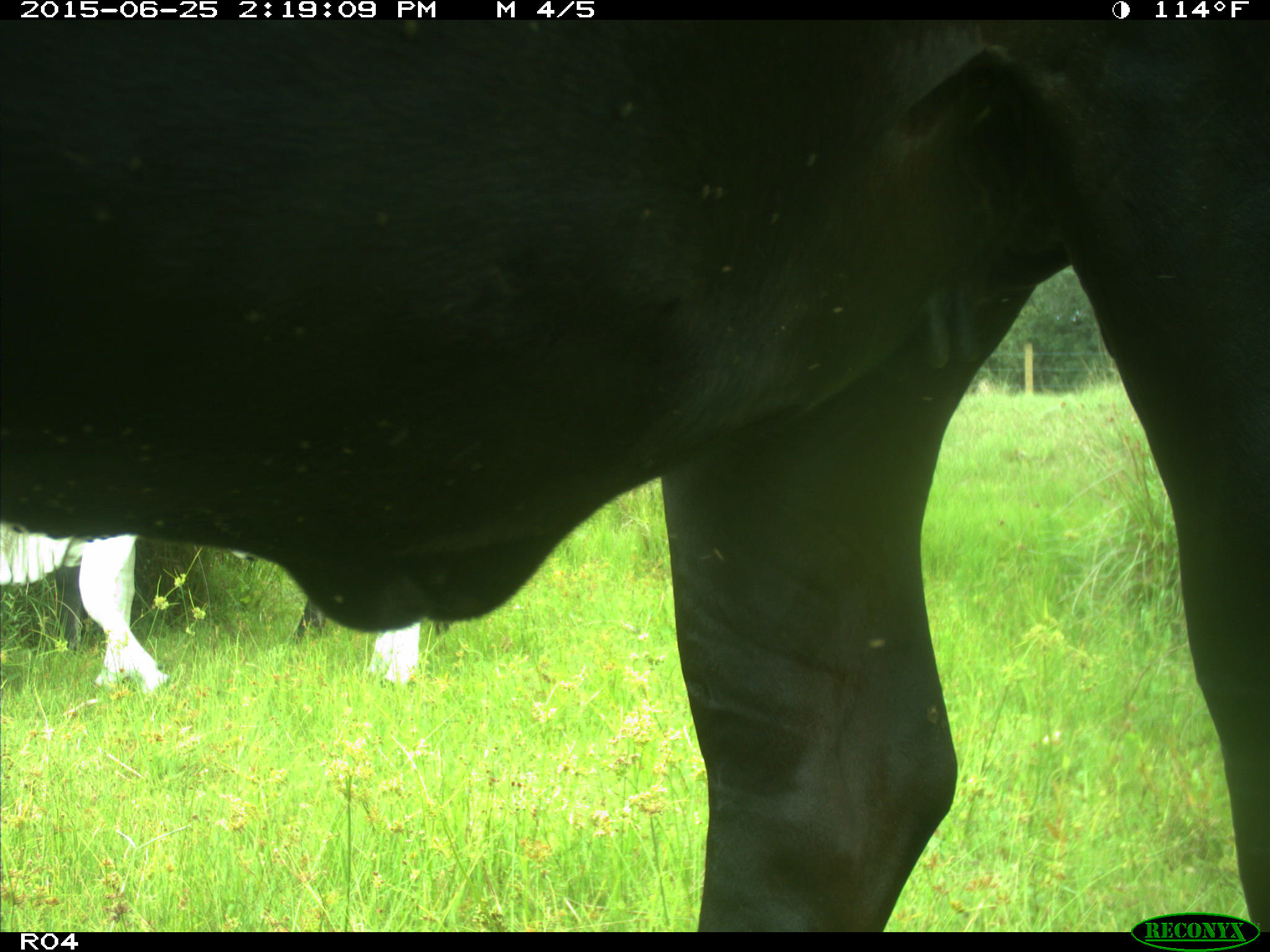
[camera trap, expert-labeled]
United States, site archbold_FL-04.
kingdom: Animalia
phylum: Chordata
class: Mammalia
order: Artiodactyla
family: Bovidae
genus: Bos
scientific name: Bos taurus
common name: domestic cow